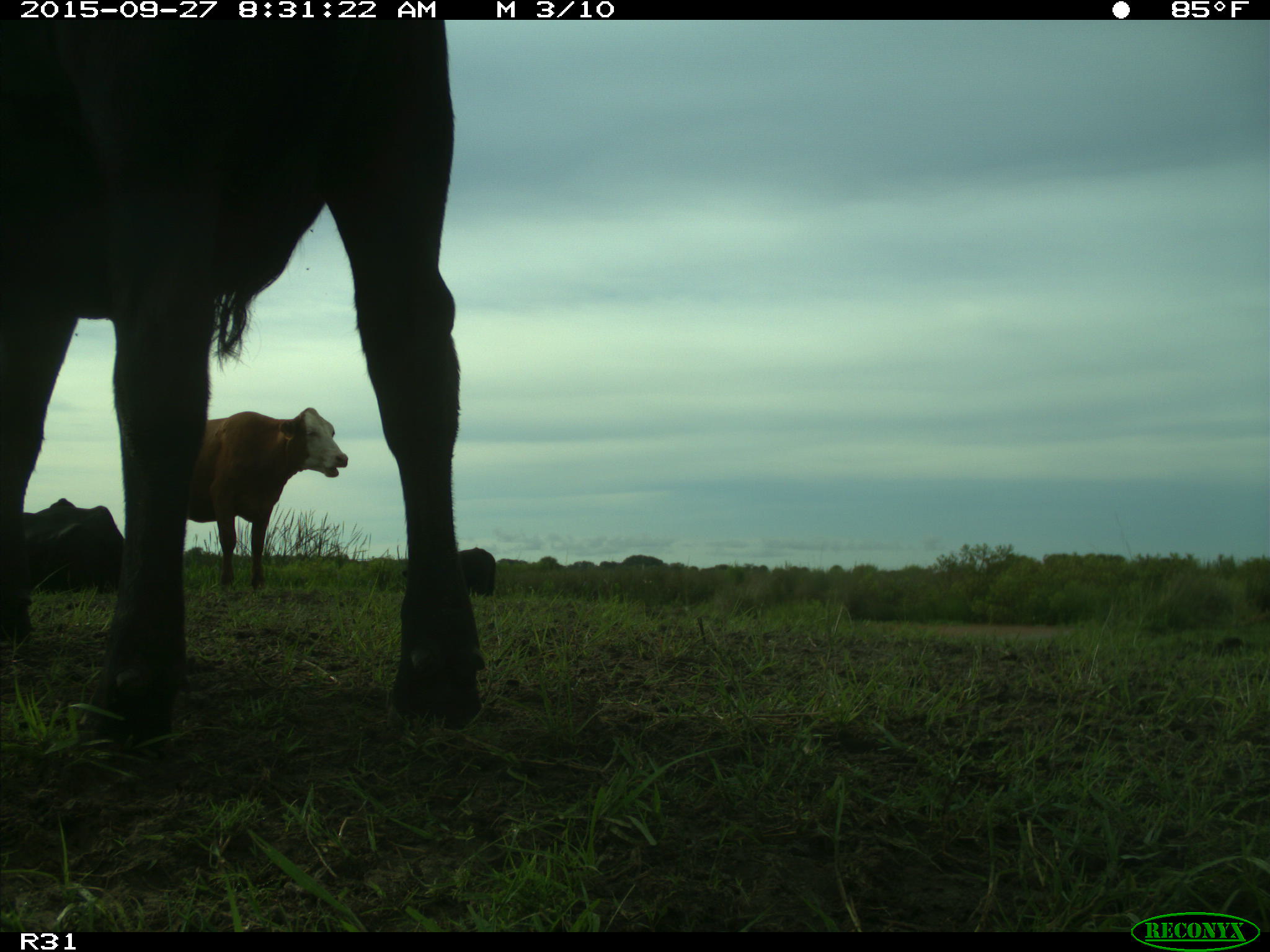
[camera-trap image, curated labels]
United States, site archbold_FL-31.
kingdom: Animalia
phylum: Chordata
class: Mammalia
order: Artiodactyla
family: Bovidae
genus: Bos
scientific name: Bos taurus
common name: domestic cow